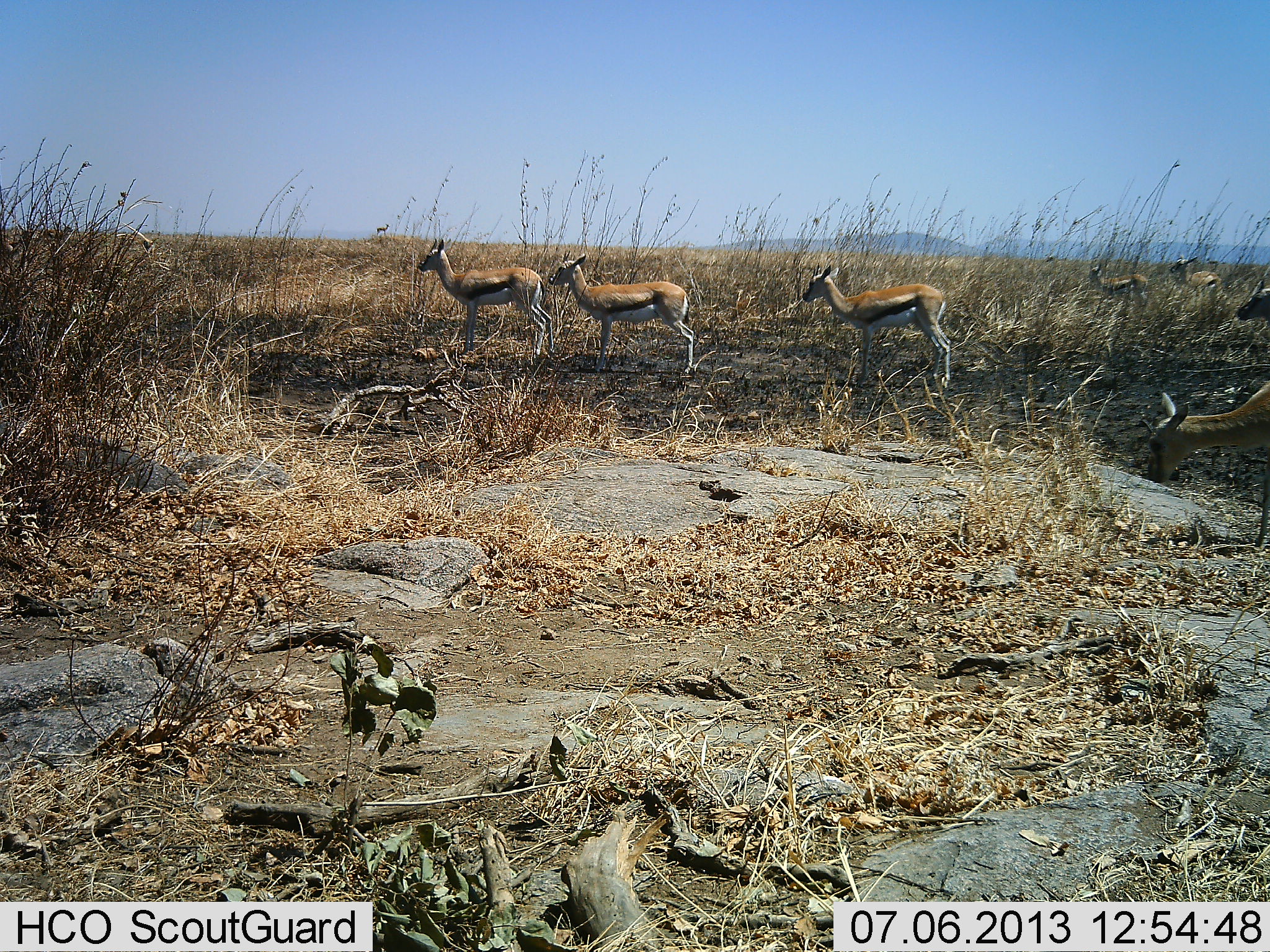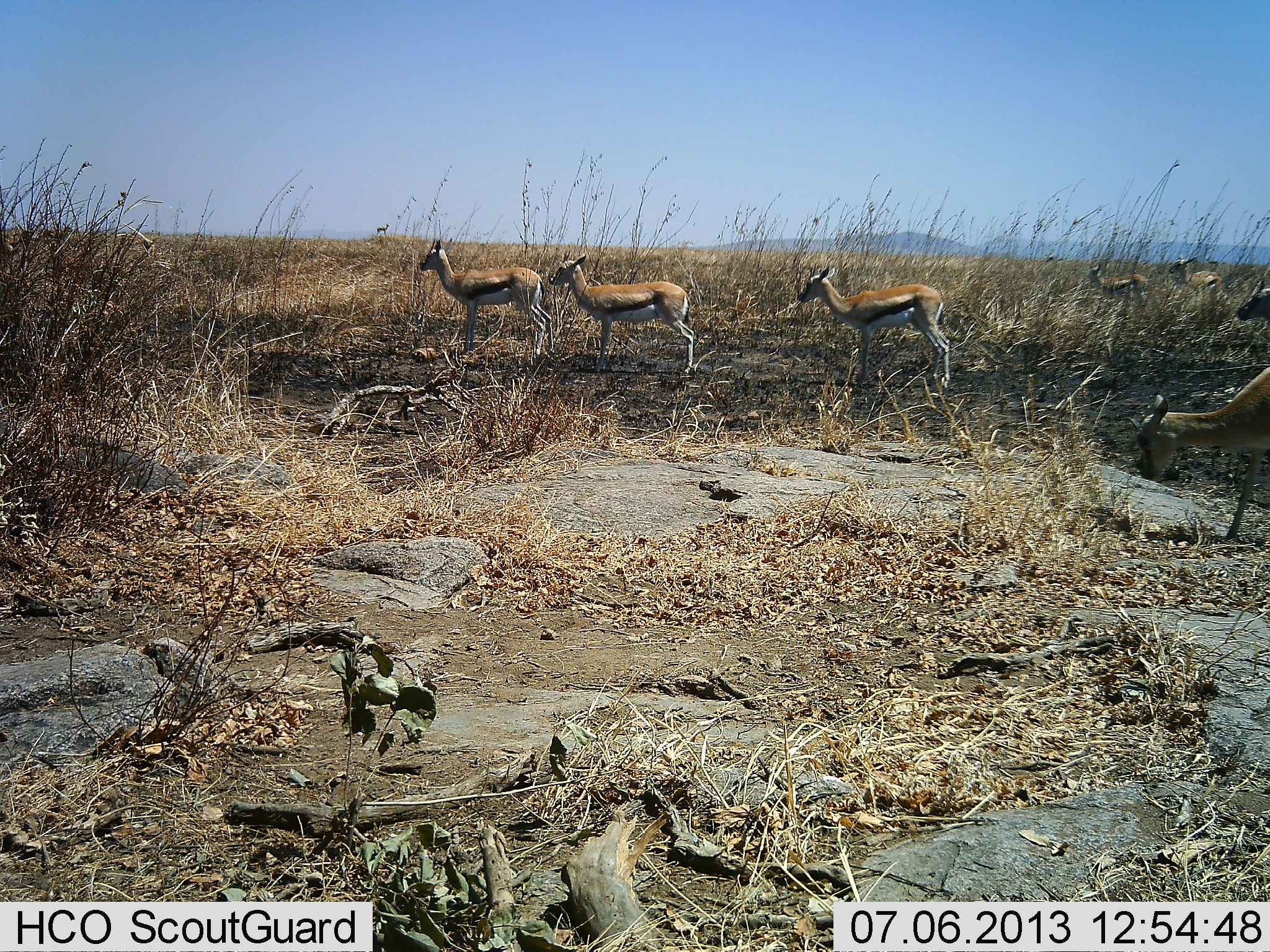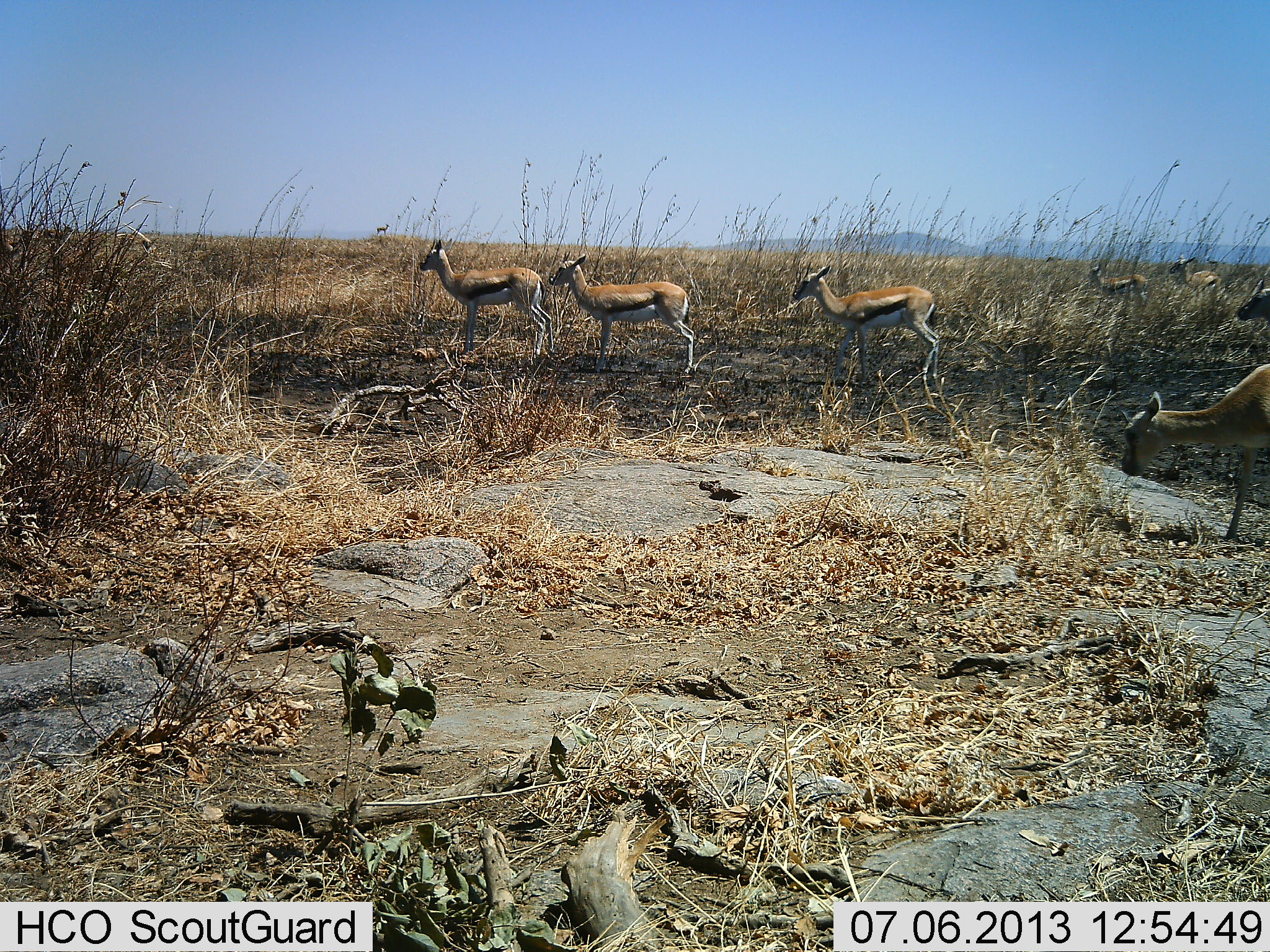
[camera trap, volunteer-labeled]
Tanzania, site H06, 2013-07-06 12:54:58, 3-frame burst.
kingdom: Animalia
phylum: Chordata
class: Mammalia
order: Artiodactyla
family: Bovidae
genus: Eudorcas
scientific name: Eudorcas thomsonii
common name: thomson's gazelle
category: gazellethomsons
Gazellethomsons (thomson's gazelle) (Eudorcas thomsonii), count 7. Behavior (volunteer vote fractions): standing 80%, resting 0%, moving 40%, interacting 10%. Young present (vote fraction): 0%. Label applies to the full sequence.